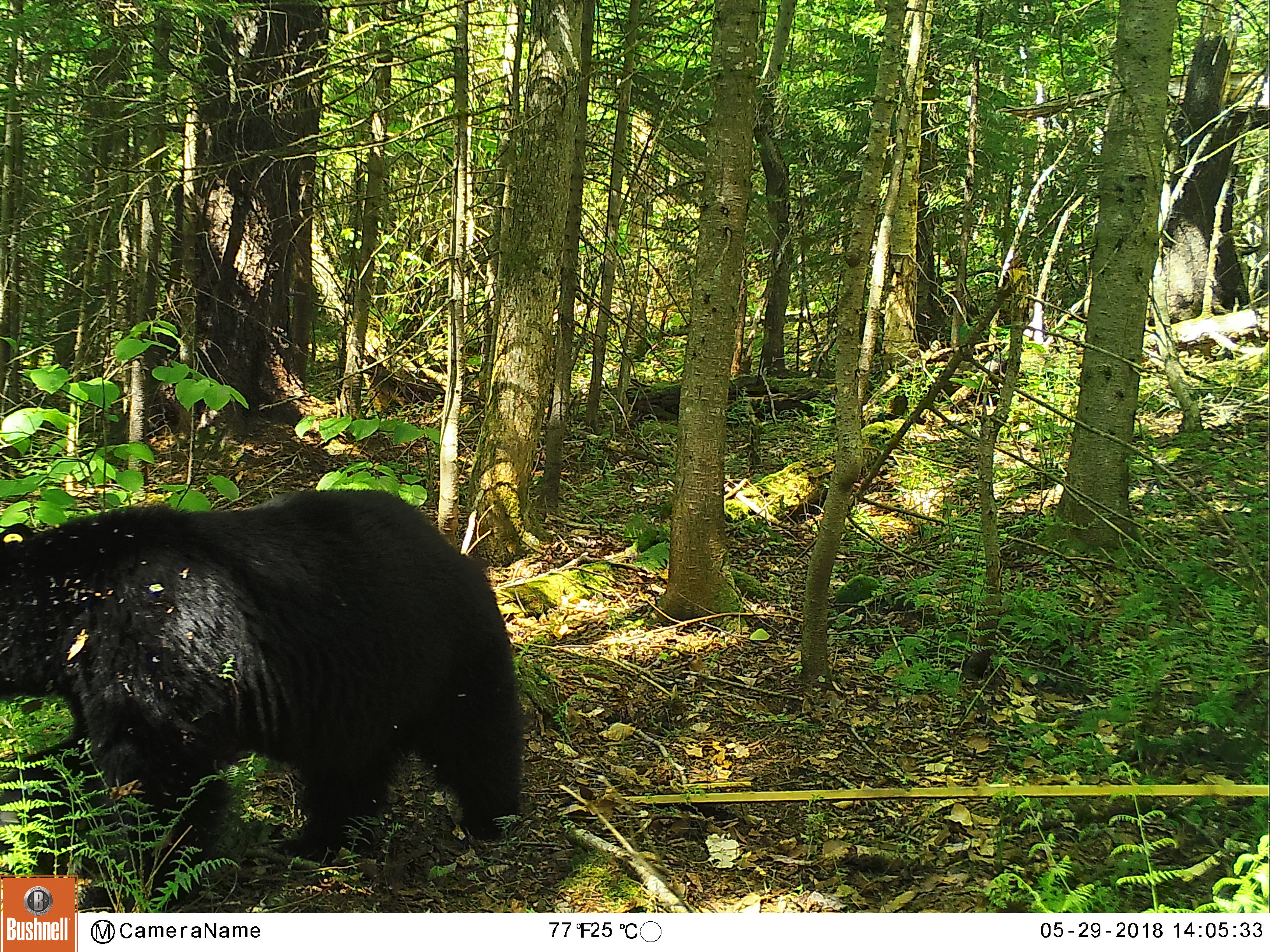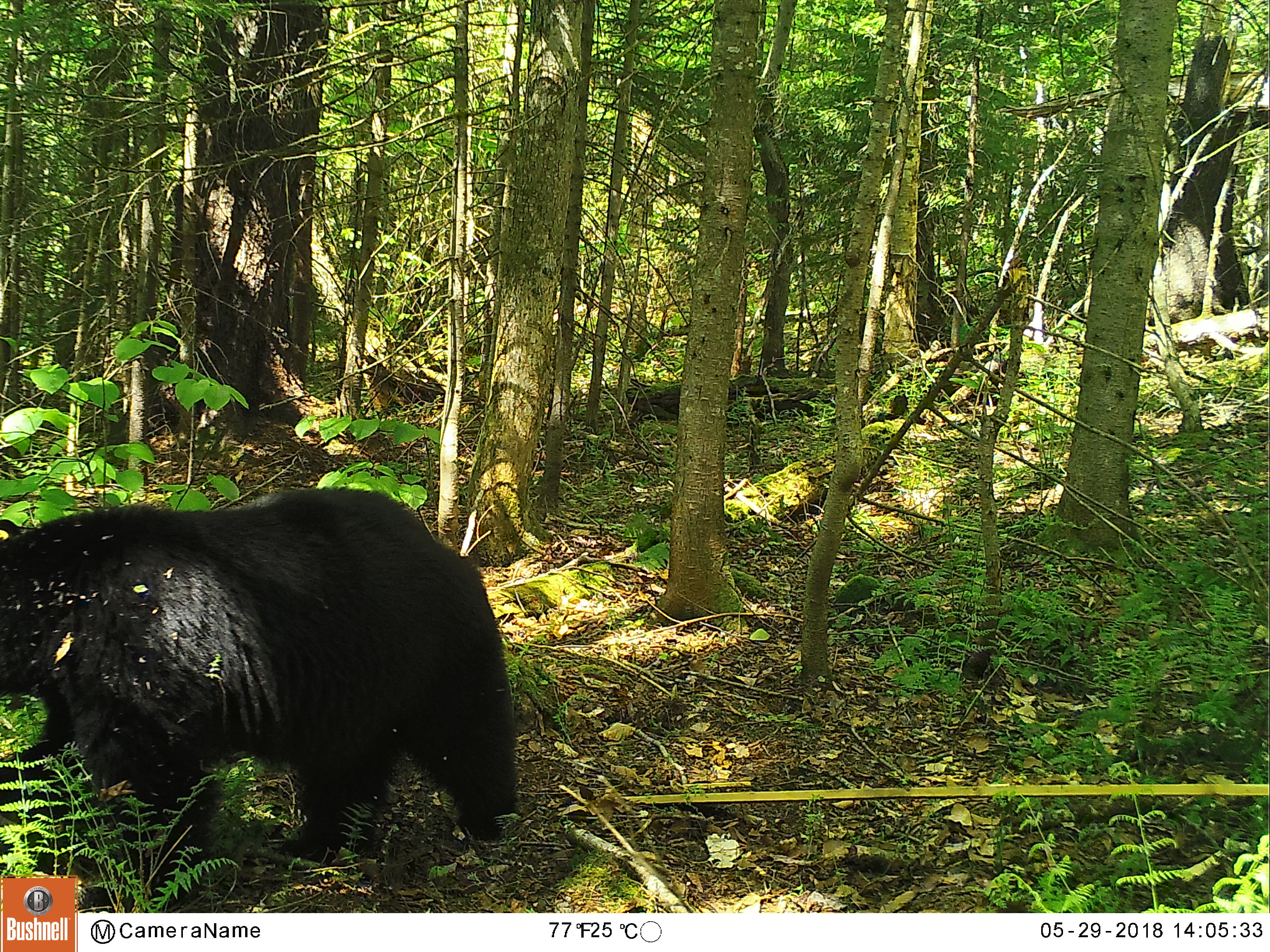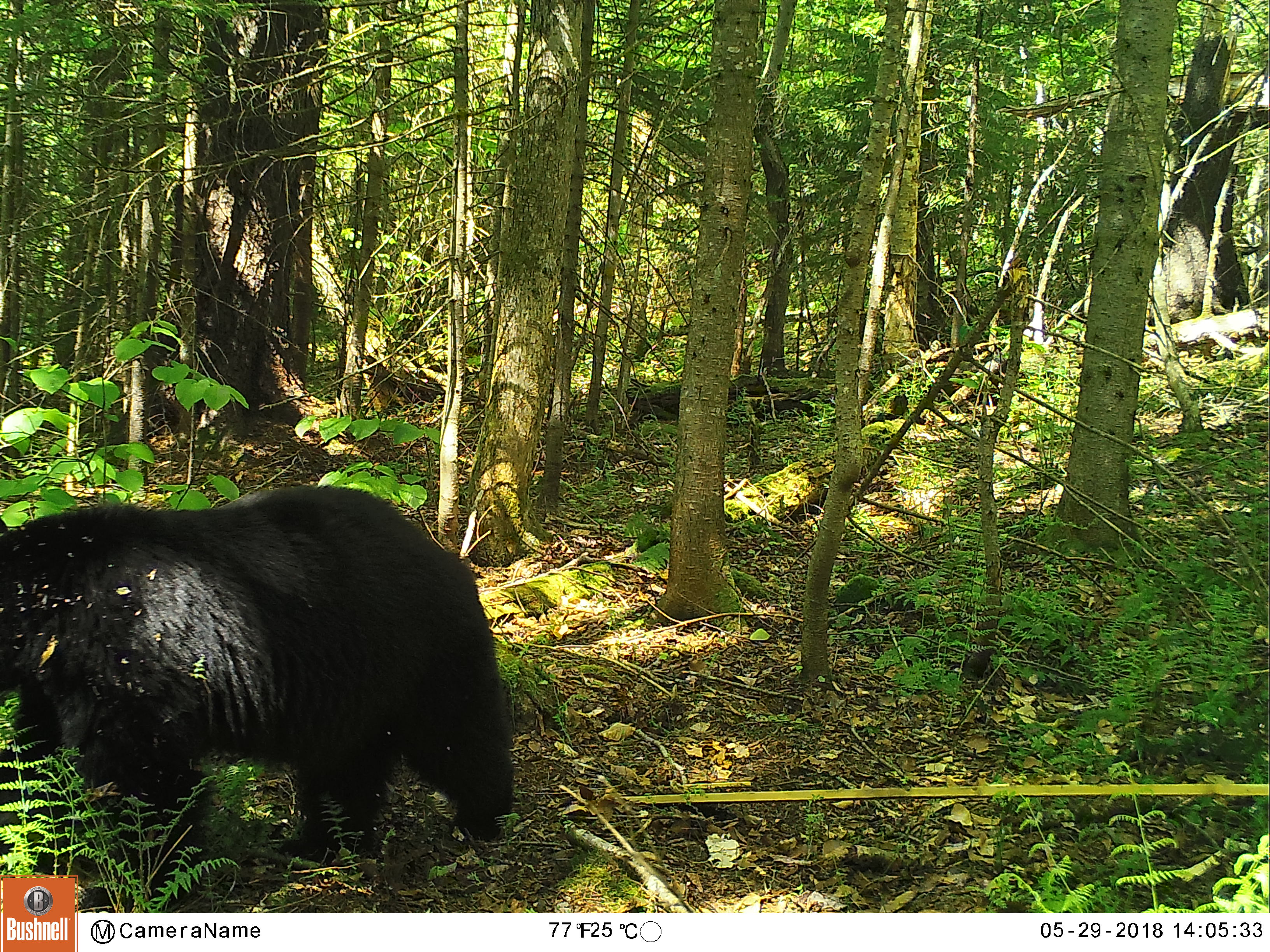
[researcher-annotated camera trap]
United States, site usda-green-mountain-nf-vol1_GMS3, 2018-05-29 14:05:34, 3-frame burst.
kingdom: Animalia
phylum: Chordata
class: Mammalia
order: Carnivora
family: Ursidae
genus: Ursus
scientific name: Ursus americanus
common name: black bear